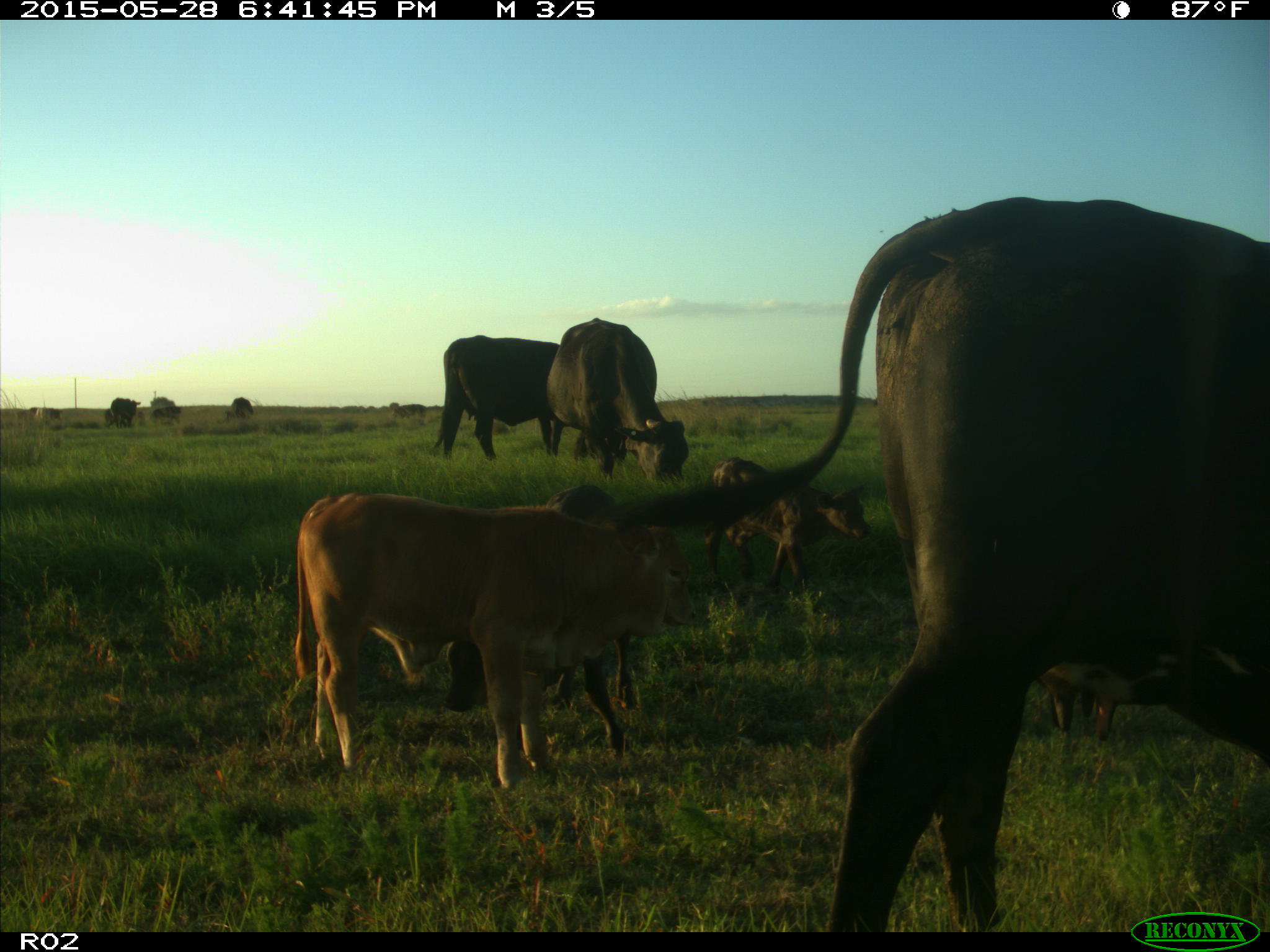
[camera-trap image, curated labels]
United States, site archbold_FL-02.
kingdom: Animalia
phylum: Chordata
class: Mammalia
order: Artiodactyla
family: Bovidae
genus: Bos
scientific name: Bos taurus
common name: domestic cow